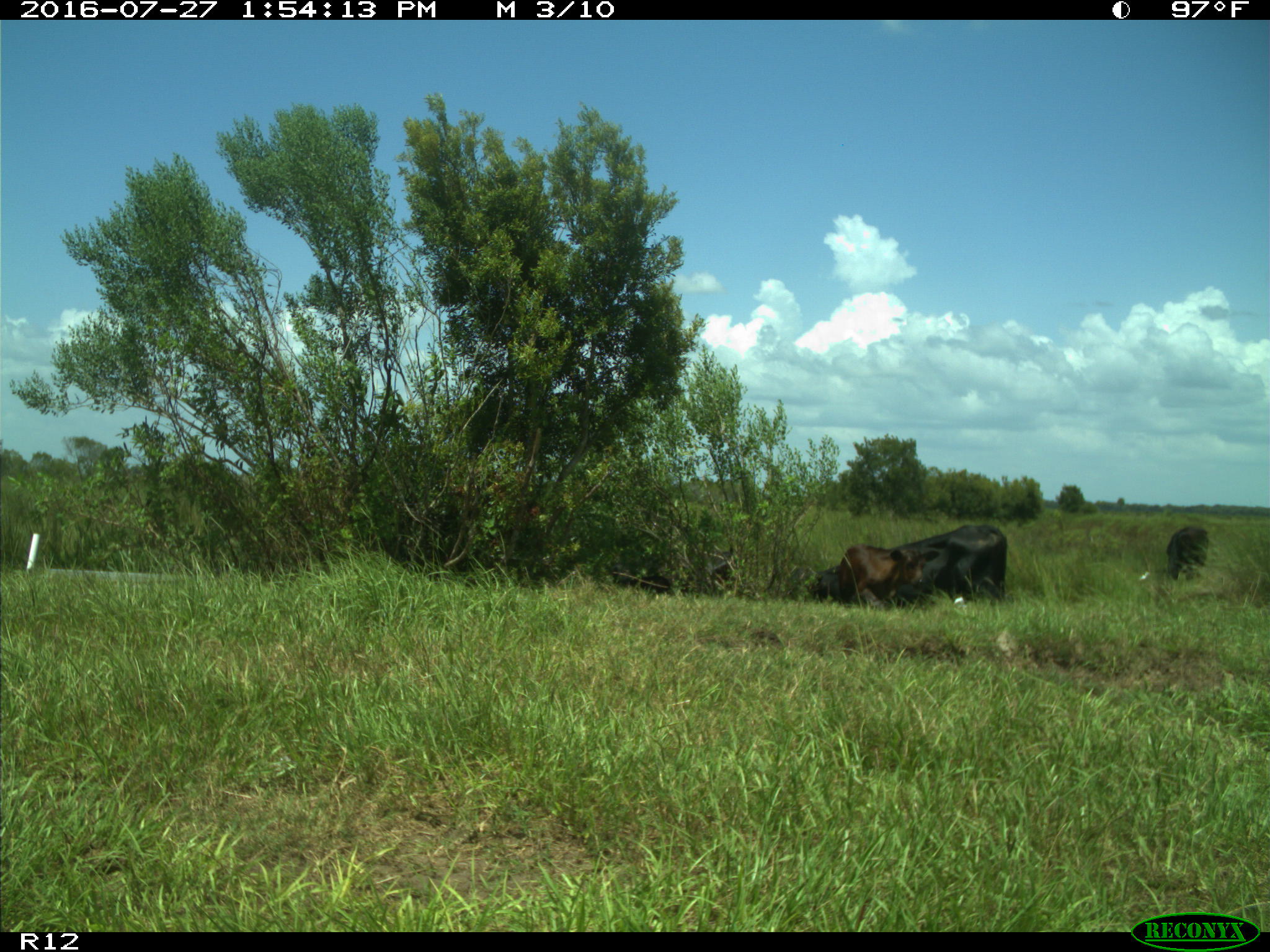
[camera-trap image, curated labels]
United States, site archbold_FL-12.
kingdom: Animalia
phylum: Chordata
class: Mammalia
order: Artiodactyla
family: Bovidae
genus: Bos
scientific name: Bos taurus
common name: domestic cow